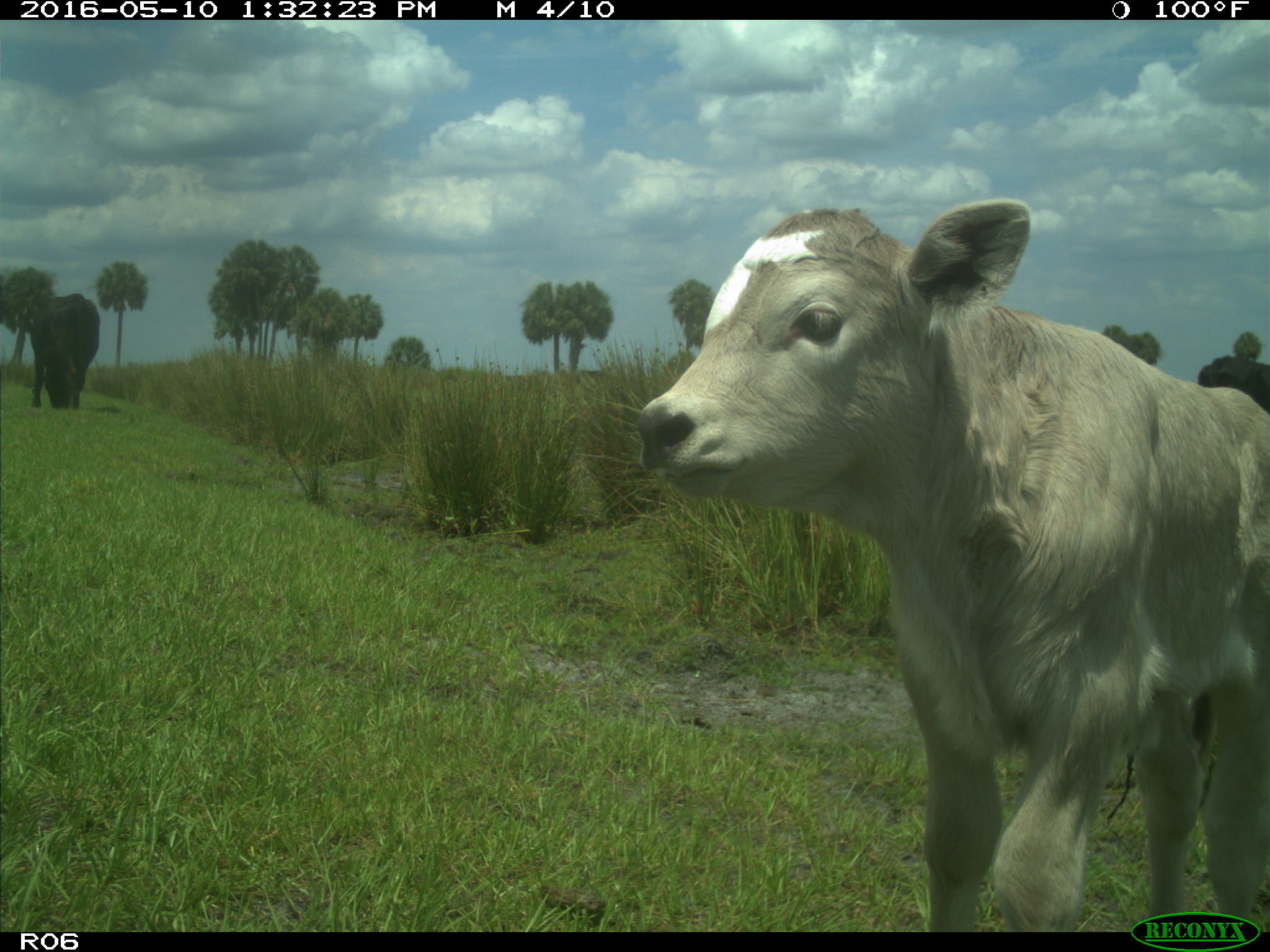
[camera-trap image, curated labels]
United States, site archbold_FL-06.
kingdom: Animalia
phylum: Chordata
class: Mammalia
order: Artiodactyla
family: Bovidae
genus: Bos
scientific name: Bos taurus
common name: domestic cow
Bos taurus (domestic cow).